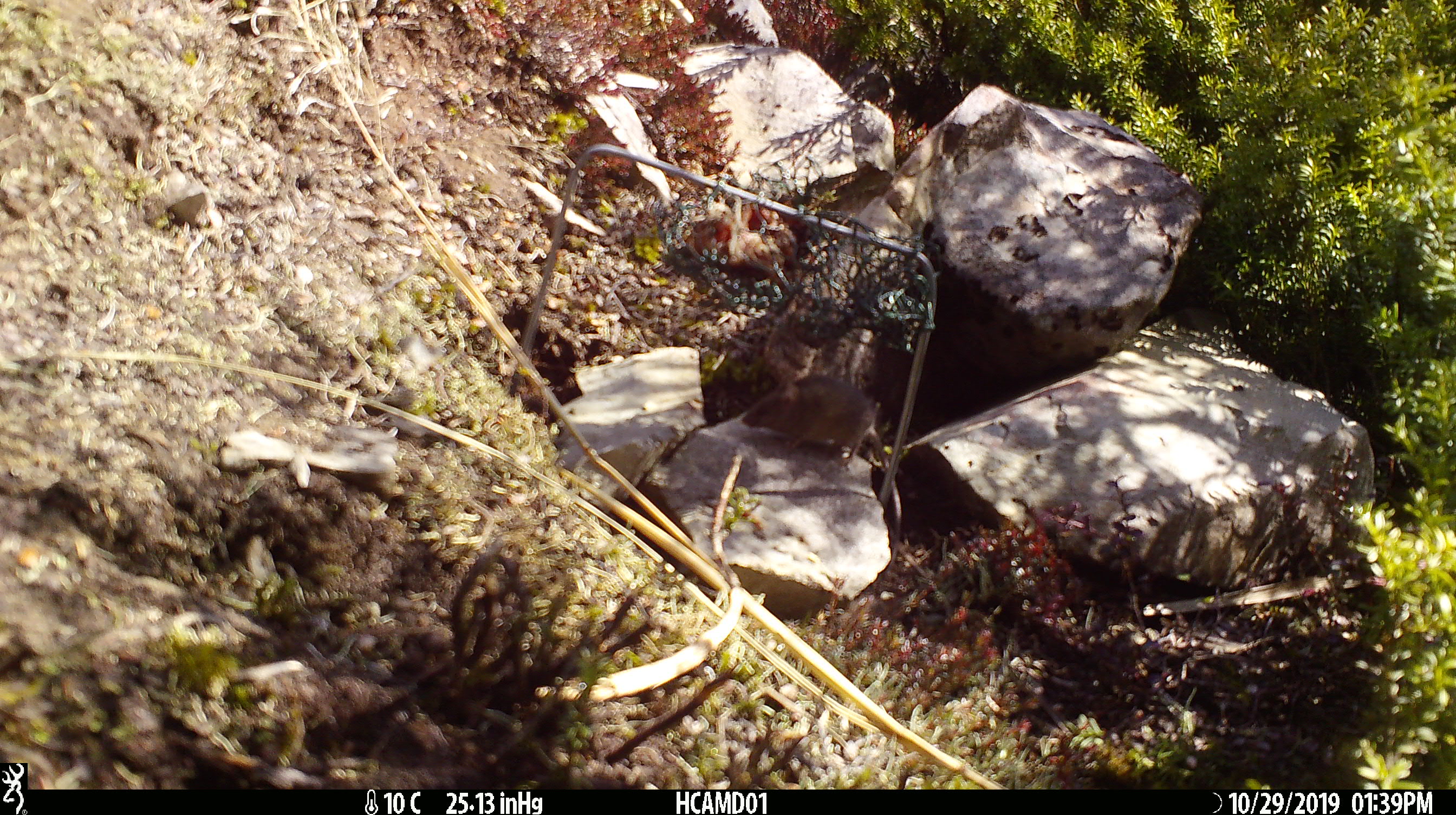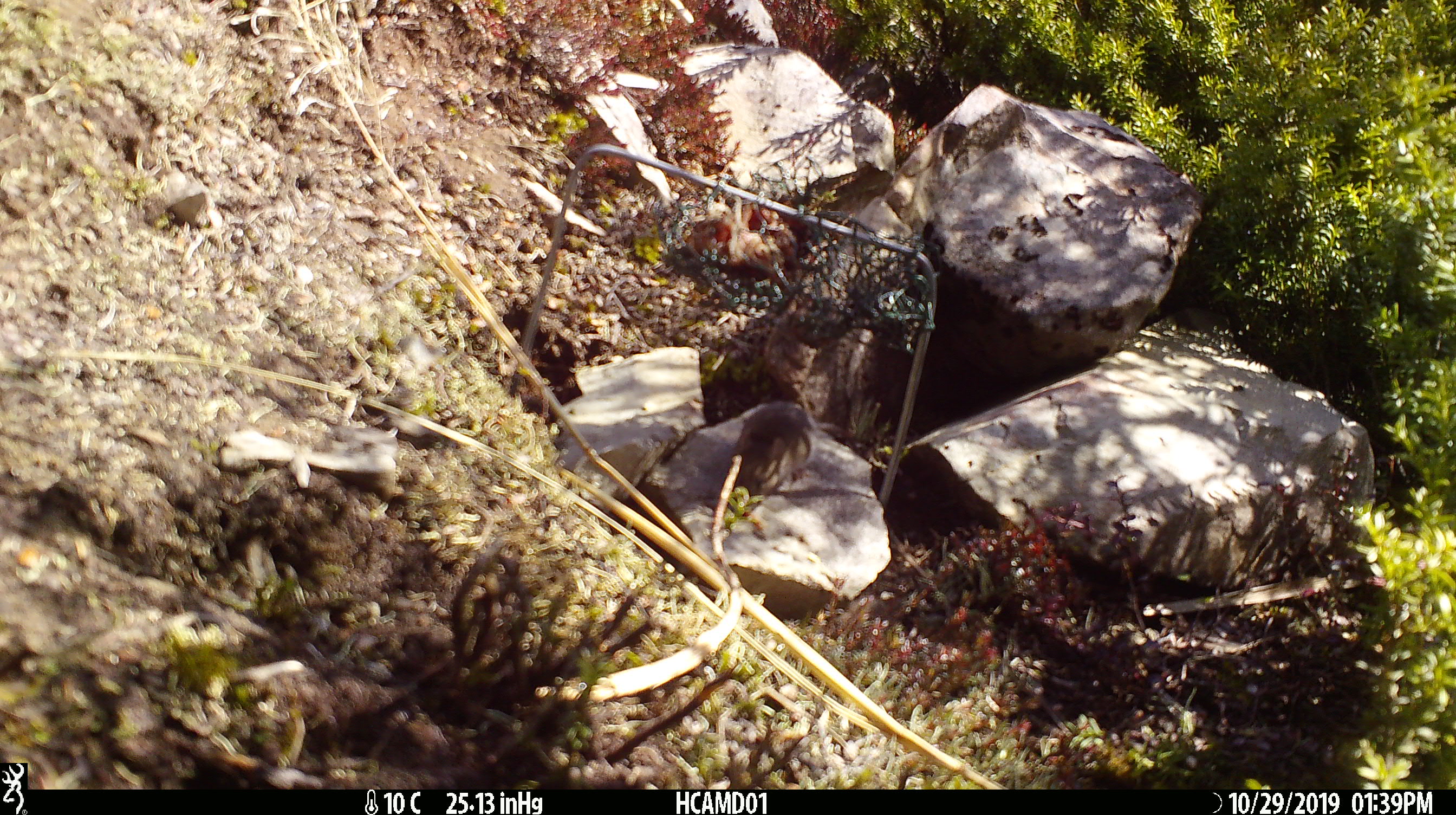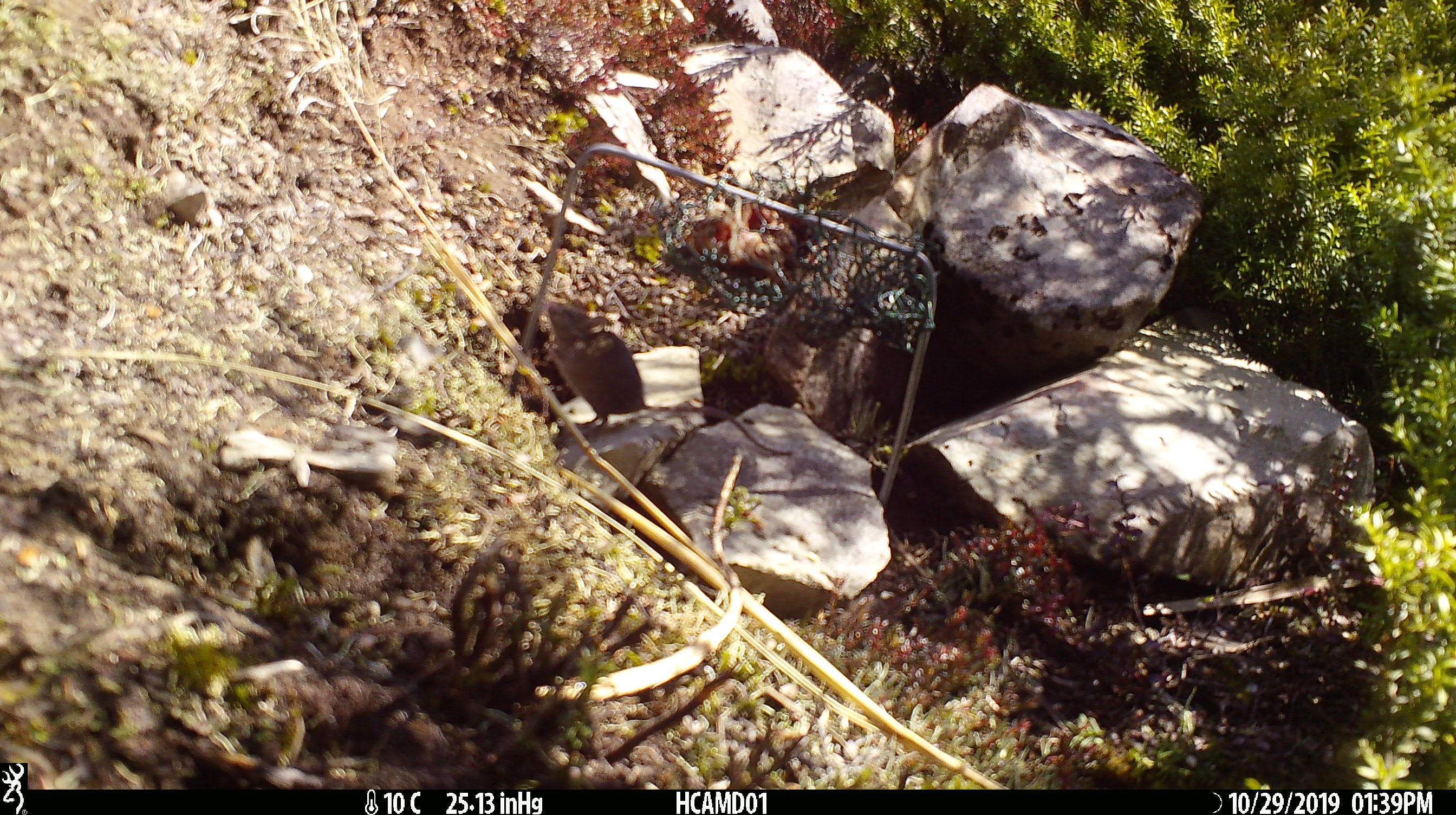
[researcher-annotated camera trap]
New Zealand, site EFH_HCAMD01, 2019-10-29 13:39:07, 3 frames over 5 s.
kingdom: Animalia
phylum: Chordata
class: Mammalia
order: Rodentia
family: Muridae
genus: Mus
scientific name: Mus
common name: mouse